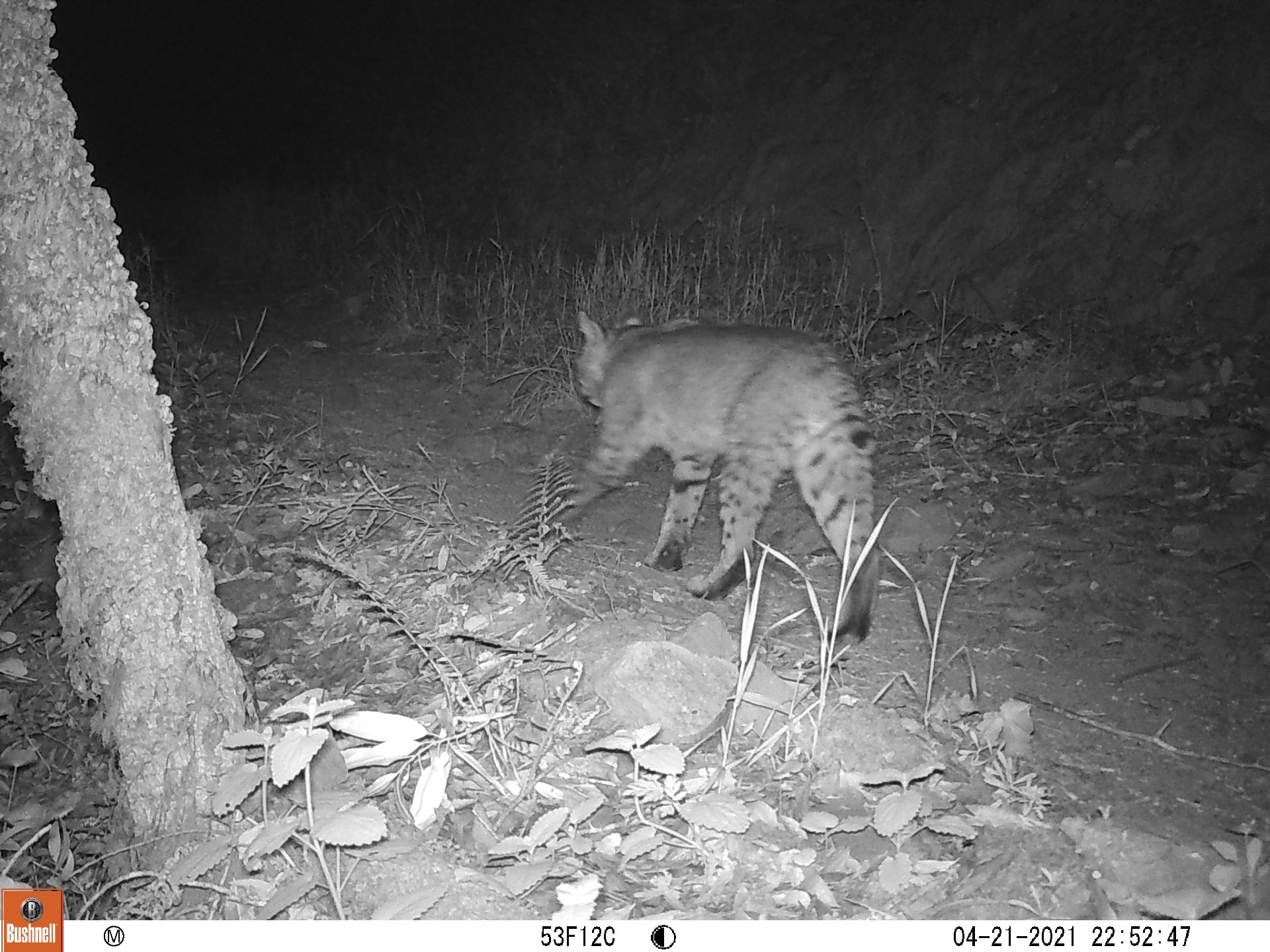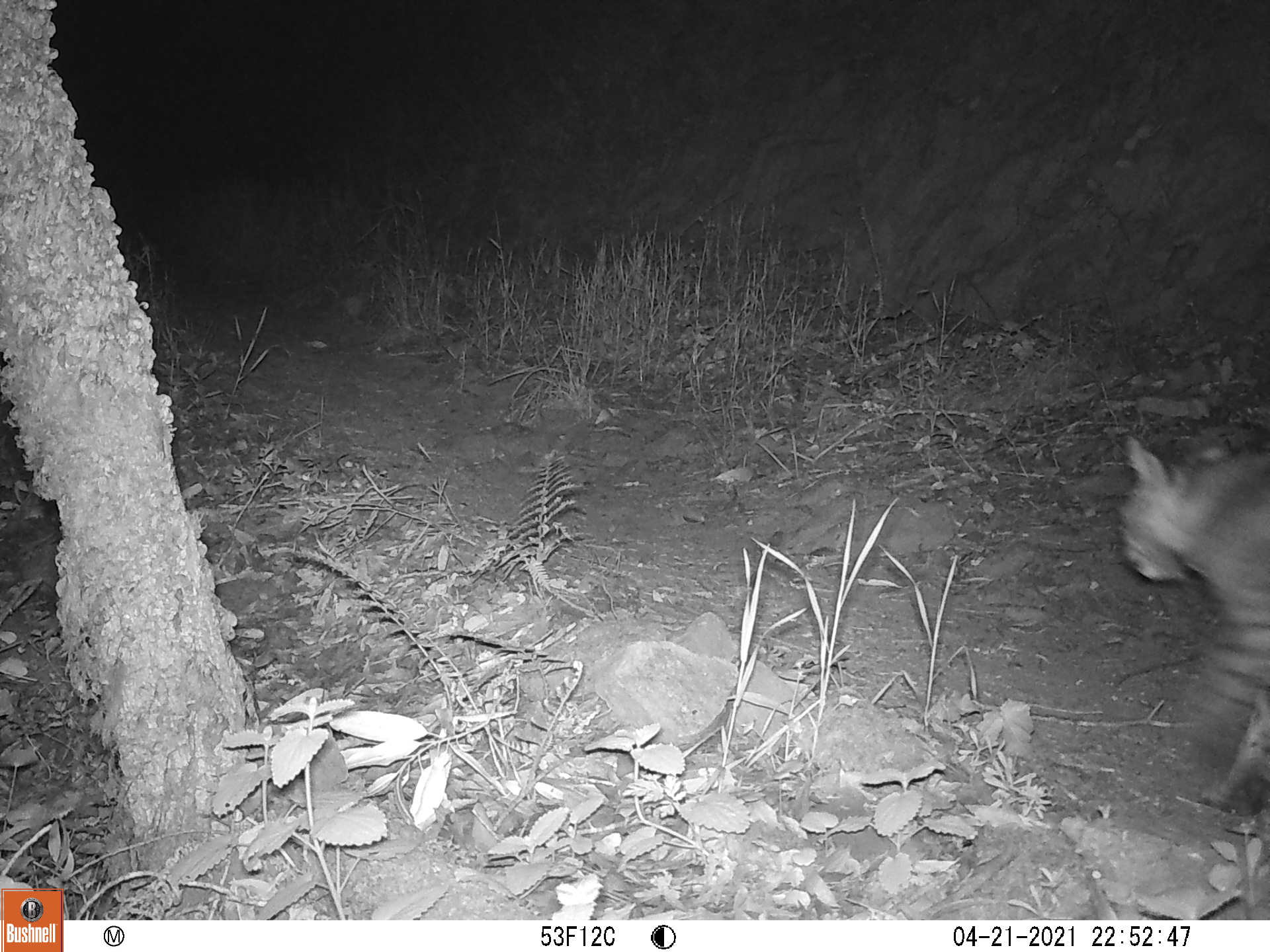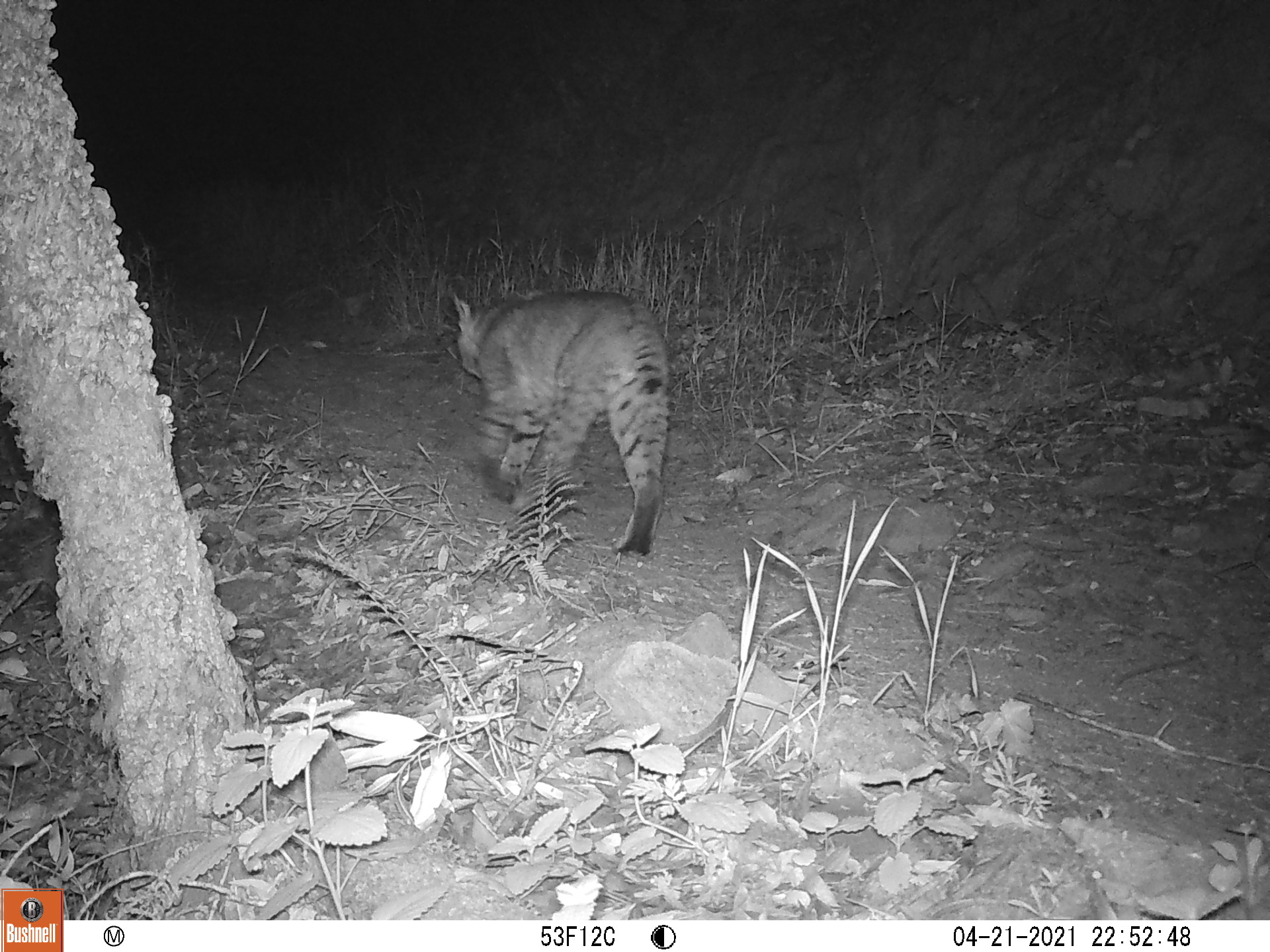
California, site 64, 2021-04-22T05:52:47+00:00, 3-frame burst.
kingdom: Animalia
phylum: Chordata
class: Mammalia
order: Carnivora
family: Felidae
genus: Lynx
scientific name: Lynx rufus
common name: bobcat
Bobcat (Lynx rufus).